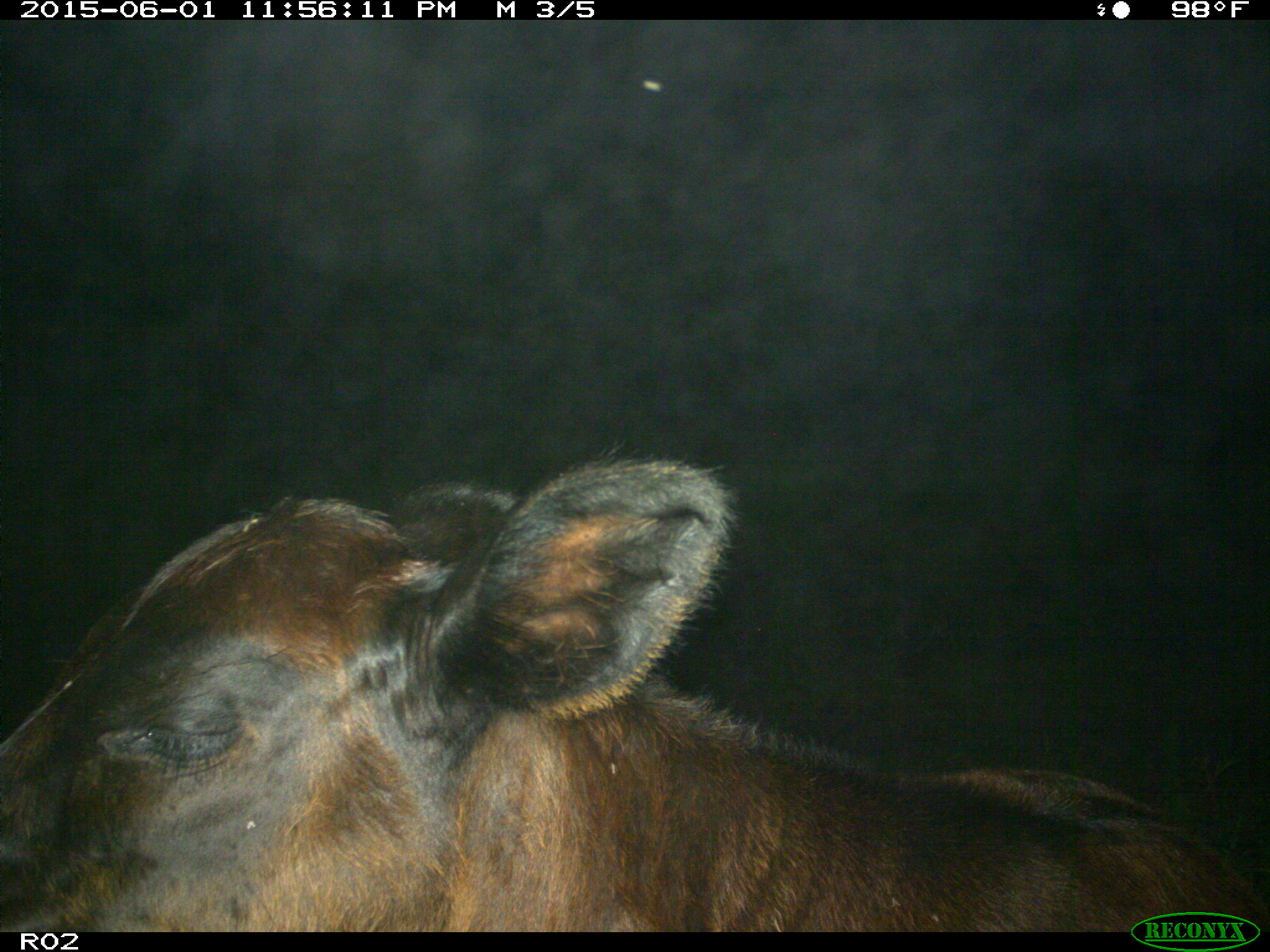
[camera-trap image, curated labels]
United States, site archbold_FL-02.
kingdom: Animalia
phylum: Chordata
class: Mammalia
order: Artiodactyla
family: Bovidae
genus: Bos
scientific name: Bos taurus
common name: domestic cow